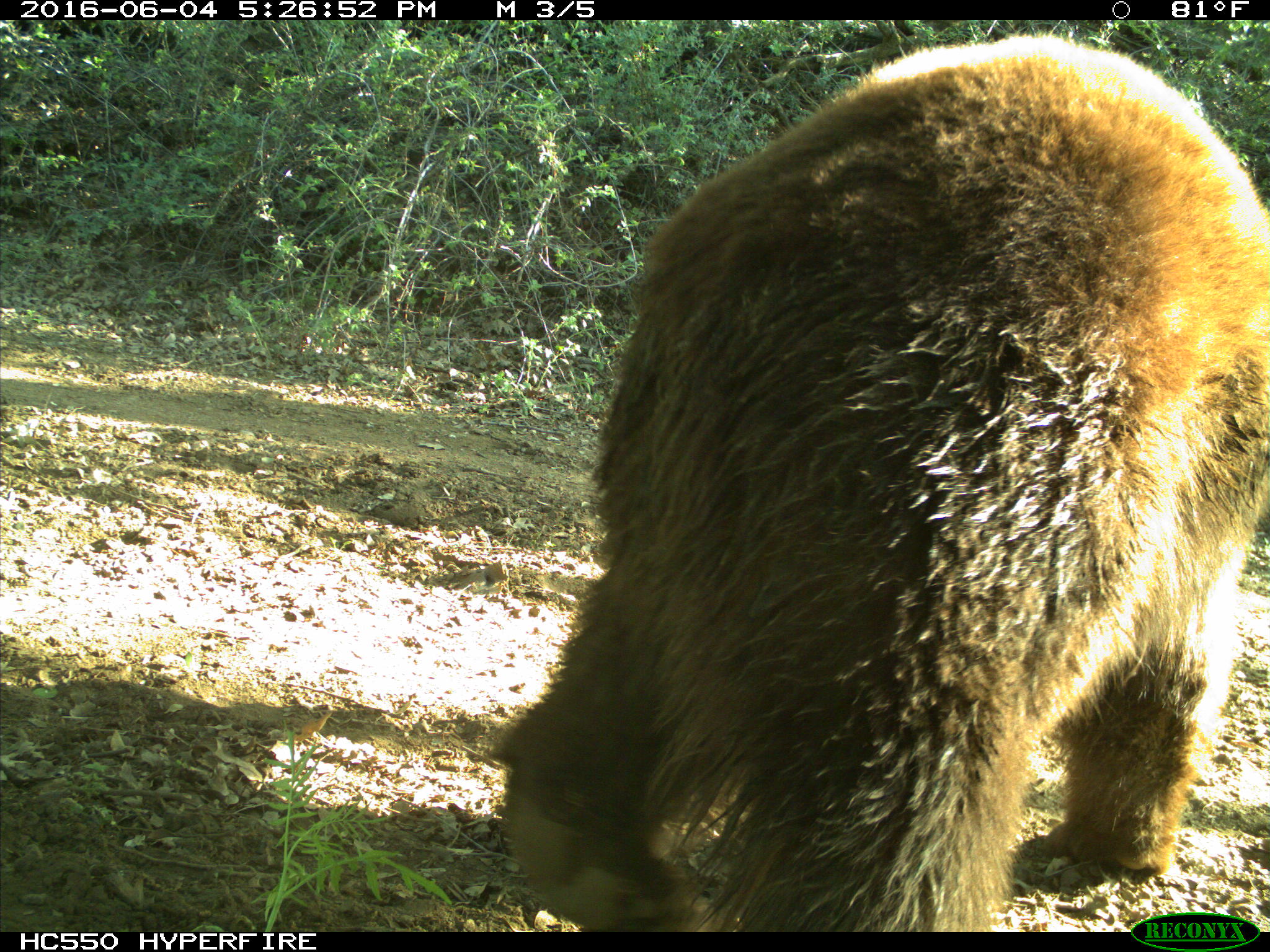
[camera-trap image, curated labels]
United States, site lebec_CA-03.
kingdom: Animalia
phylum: Chordata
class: Mammalia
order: Carnivora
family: Ursidae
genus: Ursus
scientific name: Ursus americanus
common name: american black bear